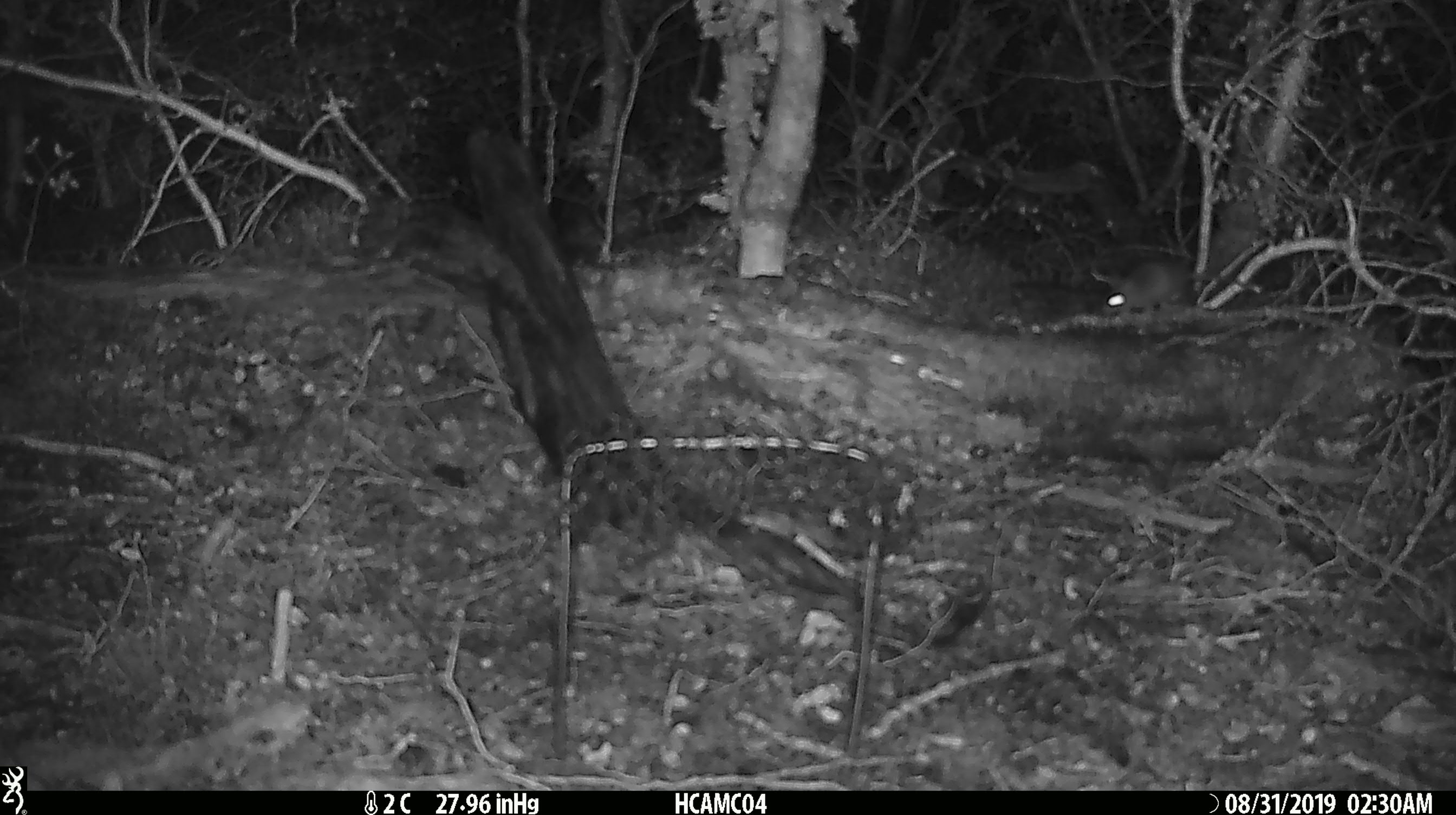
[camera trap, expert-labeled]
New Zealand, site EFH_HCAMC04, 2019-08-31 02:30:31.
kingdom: Animalia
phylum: Chordata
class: Mammalia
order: Rodentia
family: Muridae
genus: Mus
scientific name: Mus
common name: mouse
Mouse (Mus).